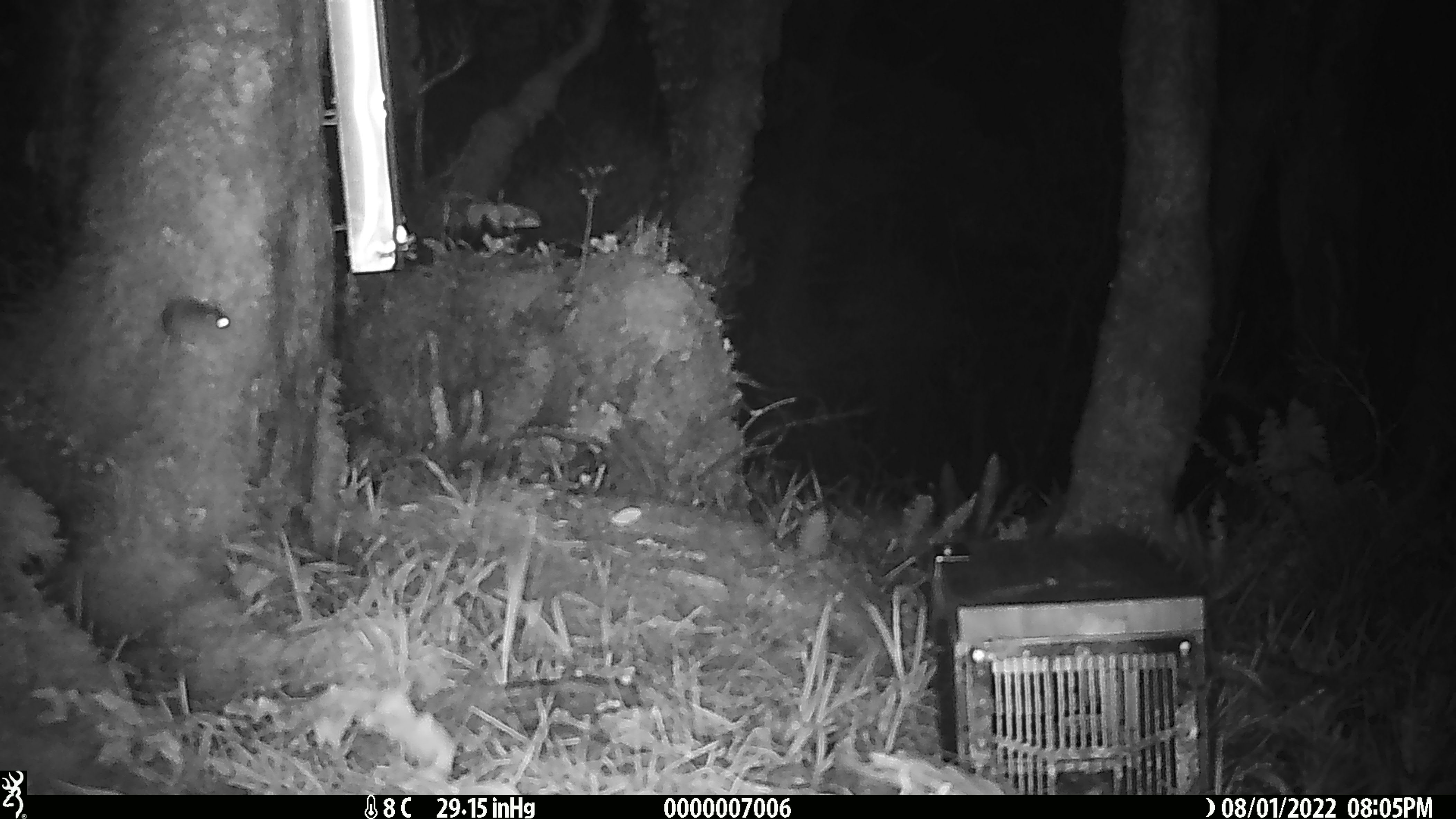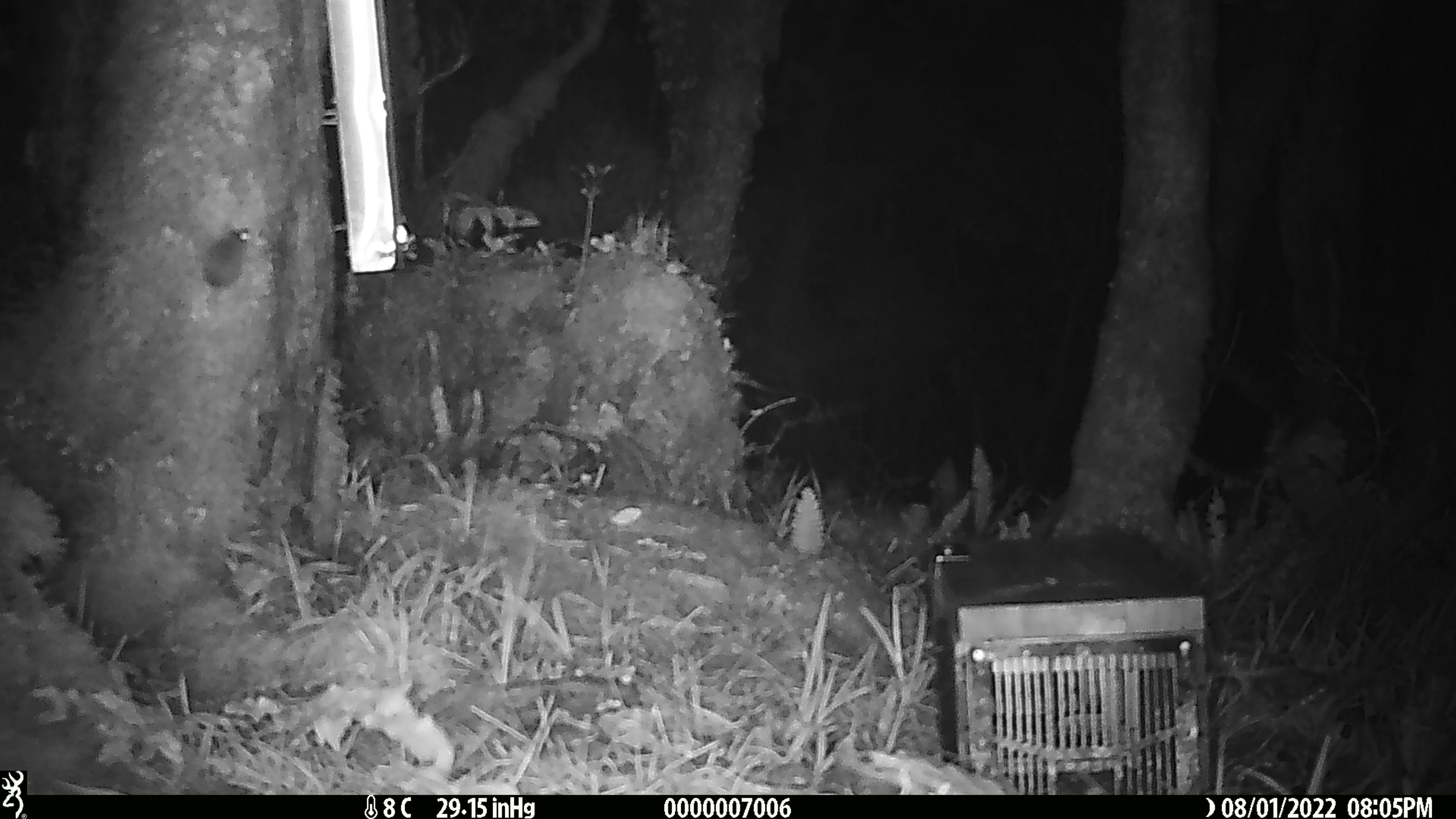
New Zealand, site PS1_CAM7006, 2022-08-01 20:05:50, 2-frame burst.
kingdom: Animalia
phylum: Chordata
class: Mammalia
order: Rodentia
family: Muridae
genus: Mus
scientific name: Mus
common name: mouse